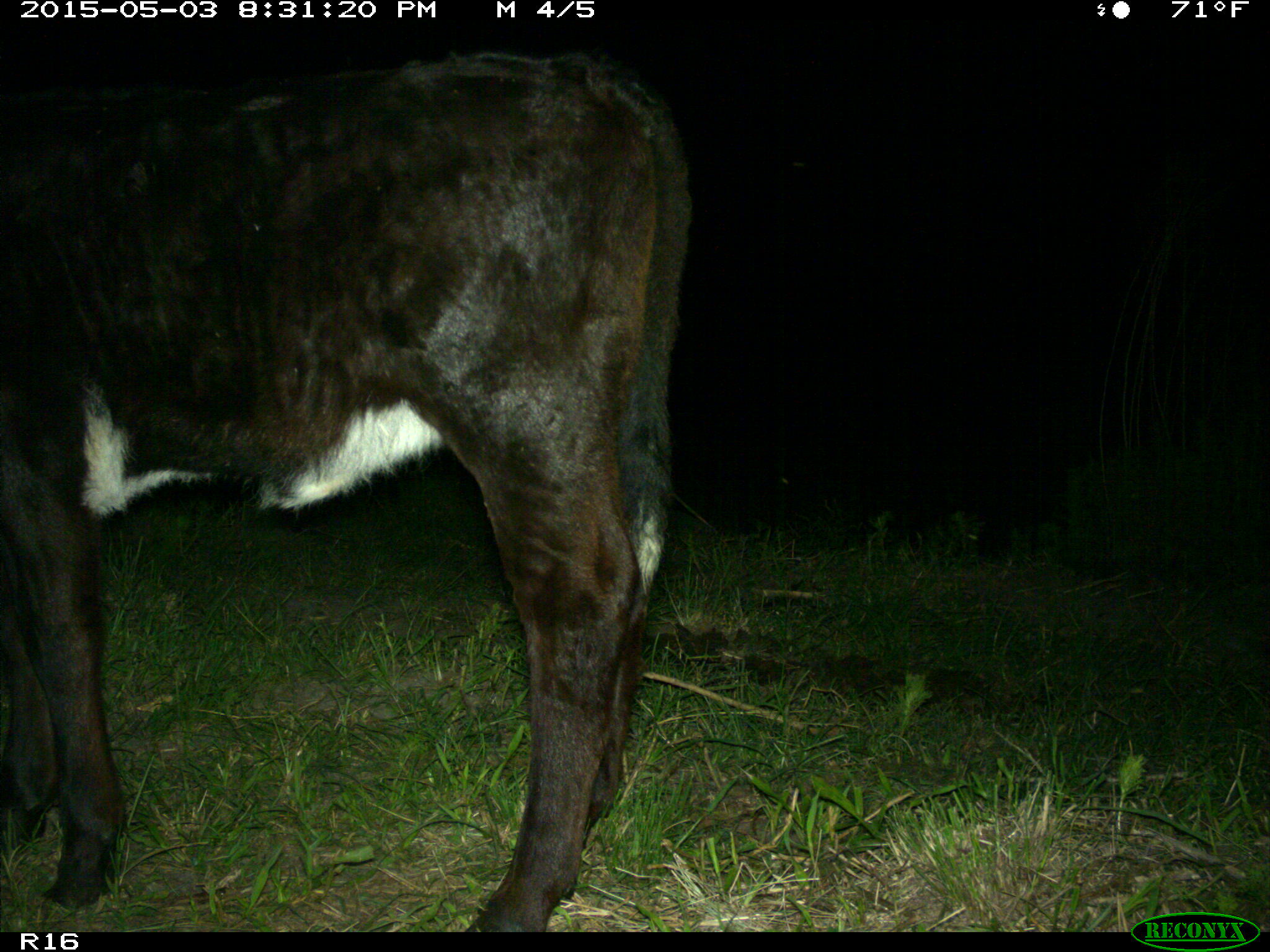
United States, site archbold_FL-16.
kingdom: Animalia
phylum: Chordata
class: Mammalia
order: Artiodactyla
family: Bovidae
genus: Bos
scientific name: Bos taurus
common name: domestic cow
Bos taurus (domestic cow).